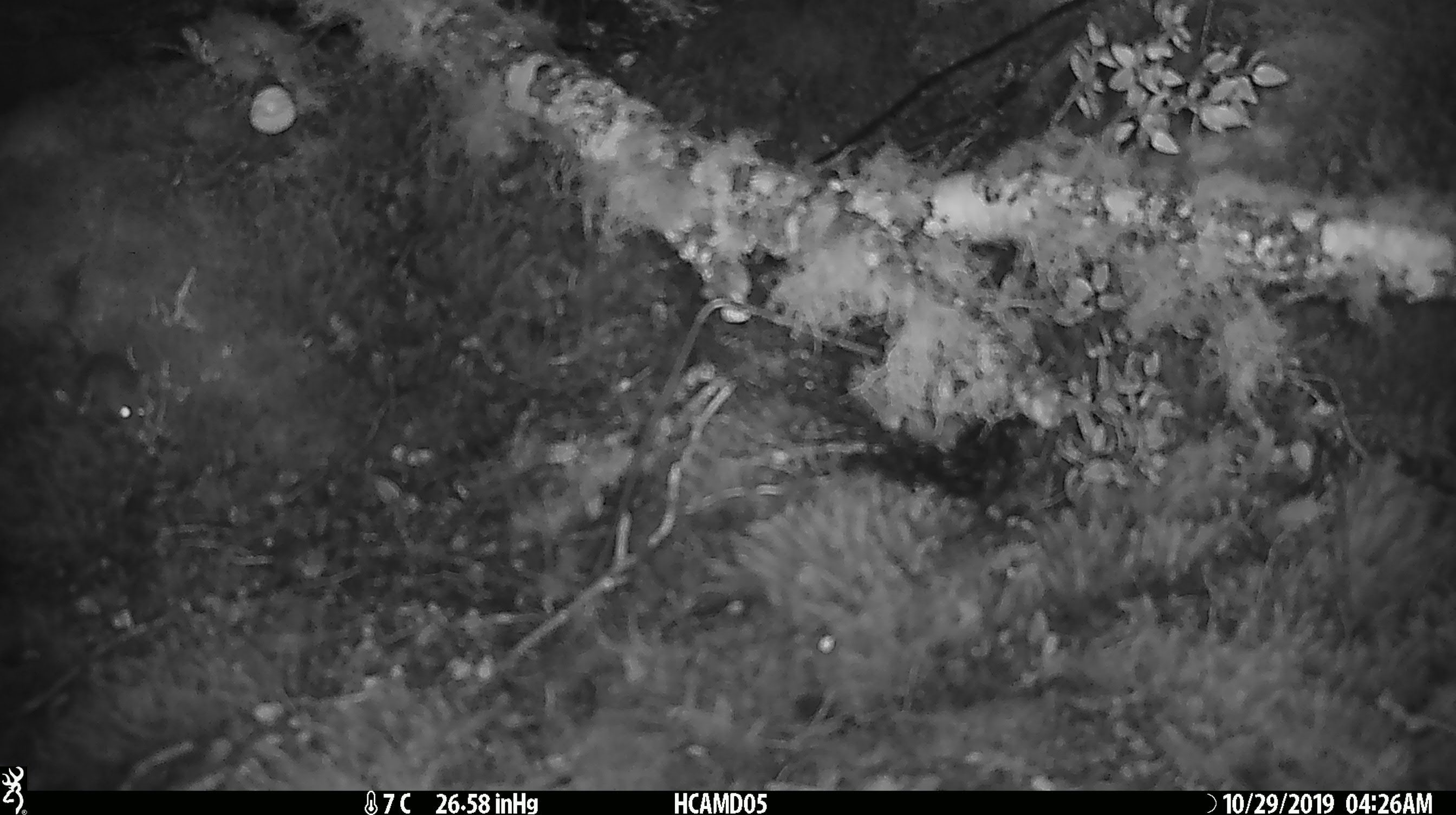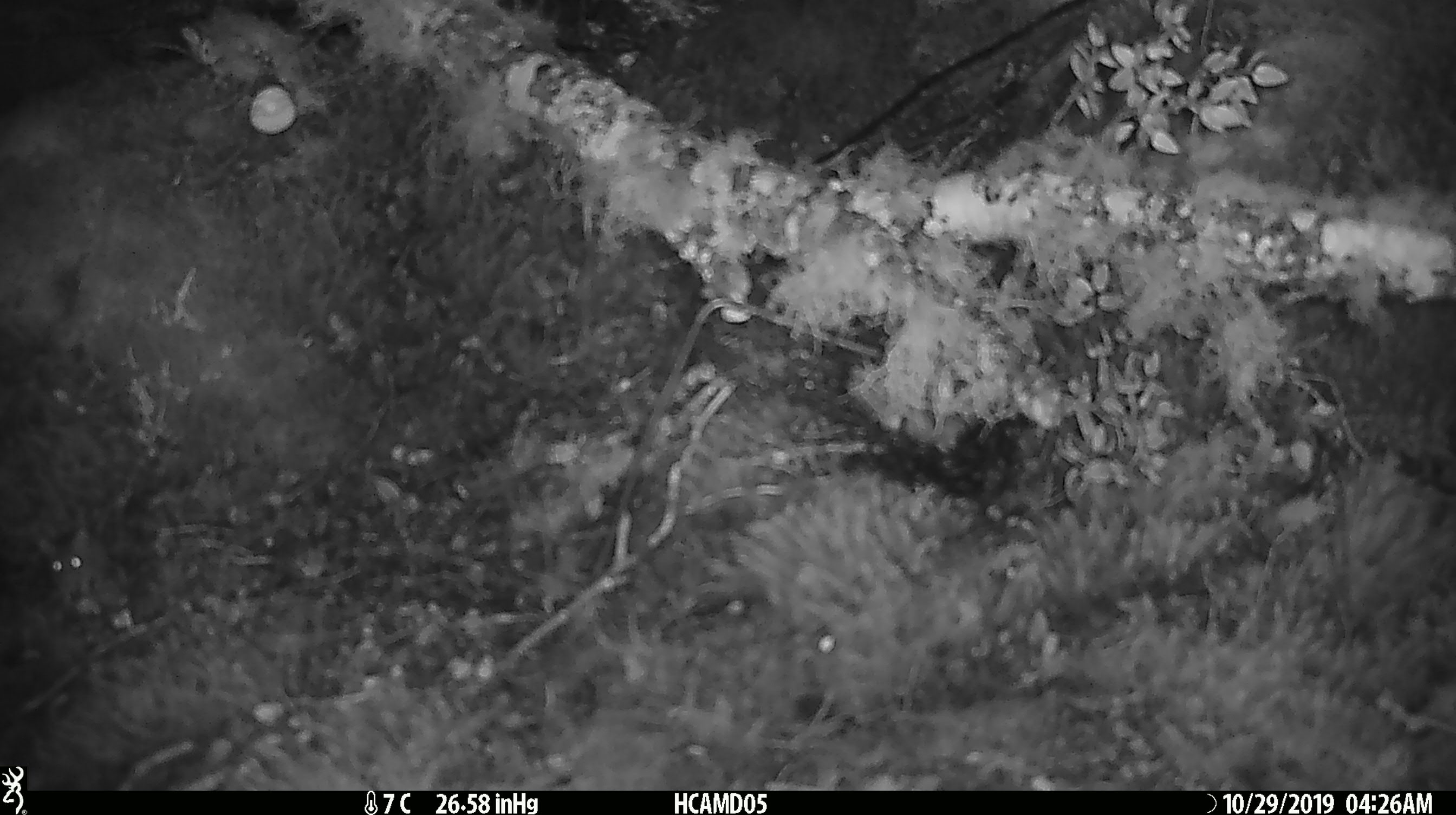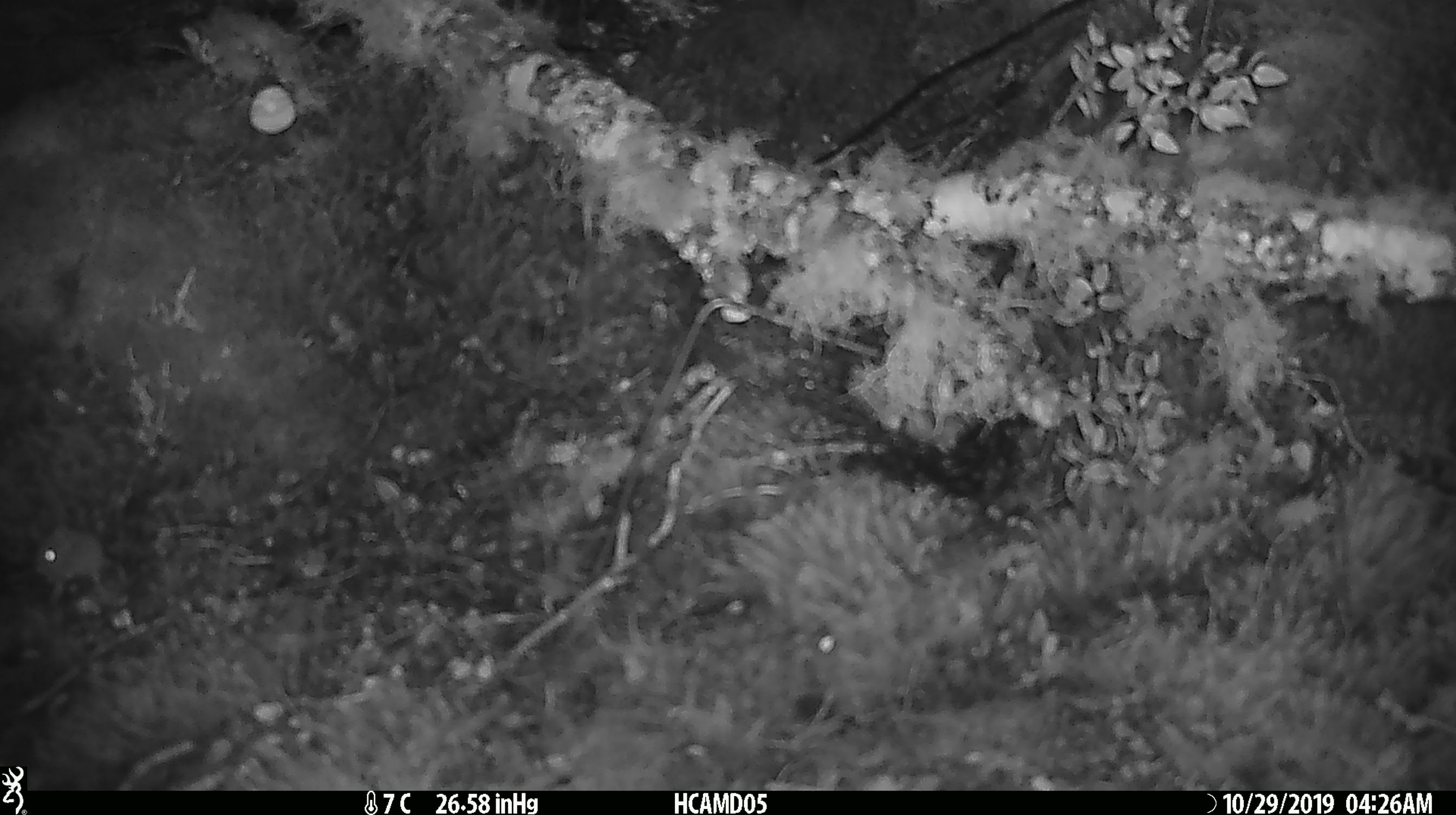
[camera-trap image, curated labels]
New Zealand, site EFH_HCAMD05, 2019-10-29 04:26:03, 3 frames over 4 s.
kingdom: Animalia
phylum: Chordata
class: Mammalia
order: Rodentia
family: Muridae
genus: Mus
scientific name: Mus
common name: mouse